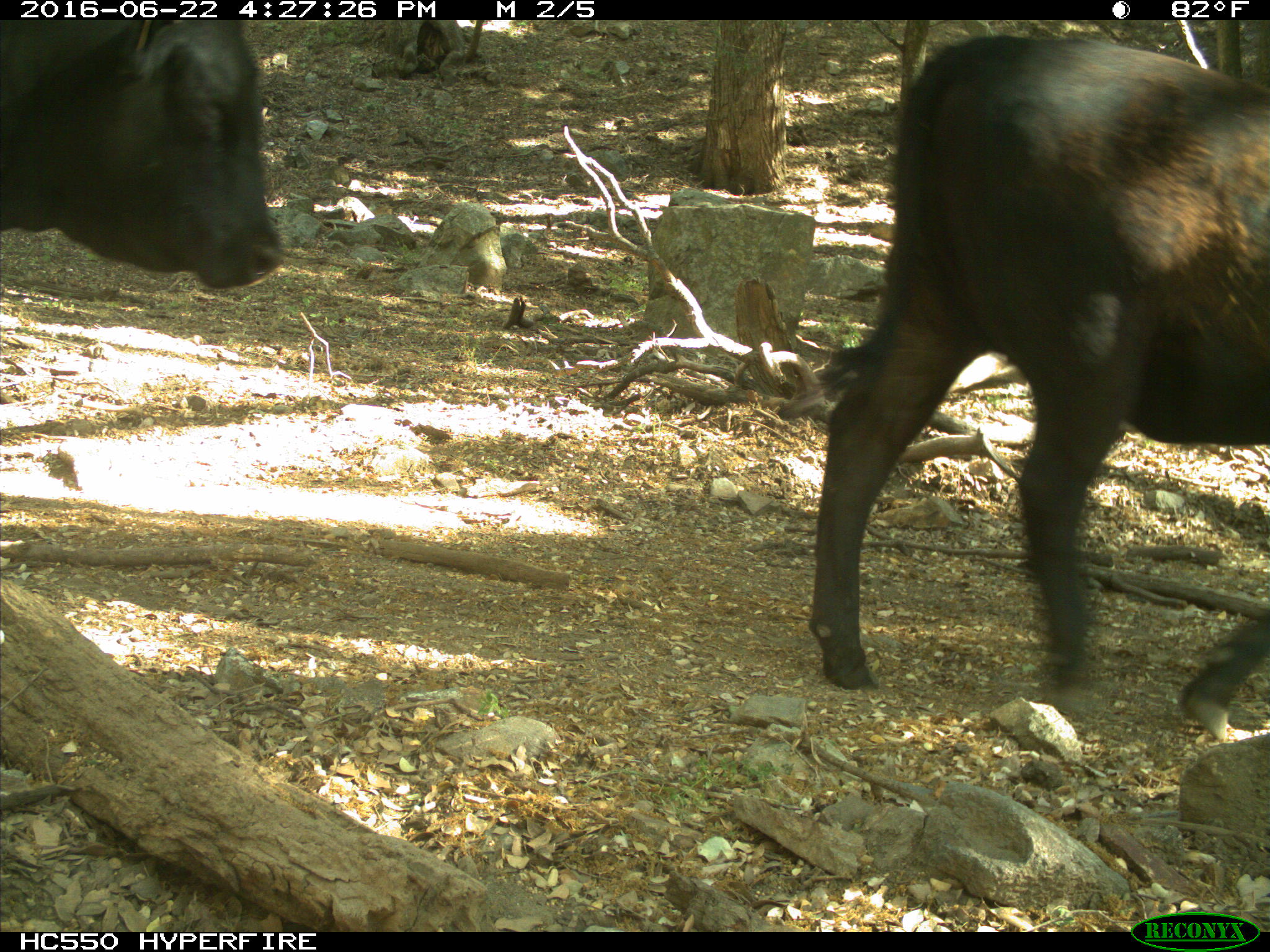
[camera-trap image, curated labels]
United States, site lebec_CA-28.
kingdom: Animalia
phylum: Chordata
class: Mammalia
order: Artiodactyla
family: Bovidae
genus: Bos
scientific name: Bos taurus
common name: domestic cow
Bos taurus (domestic cow).